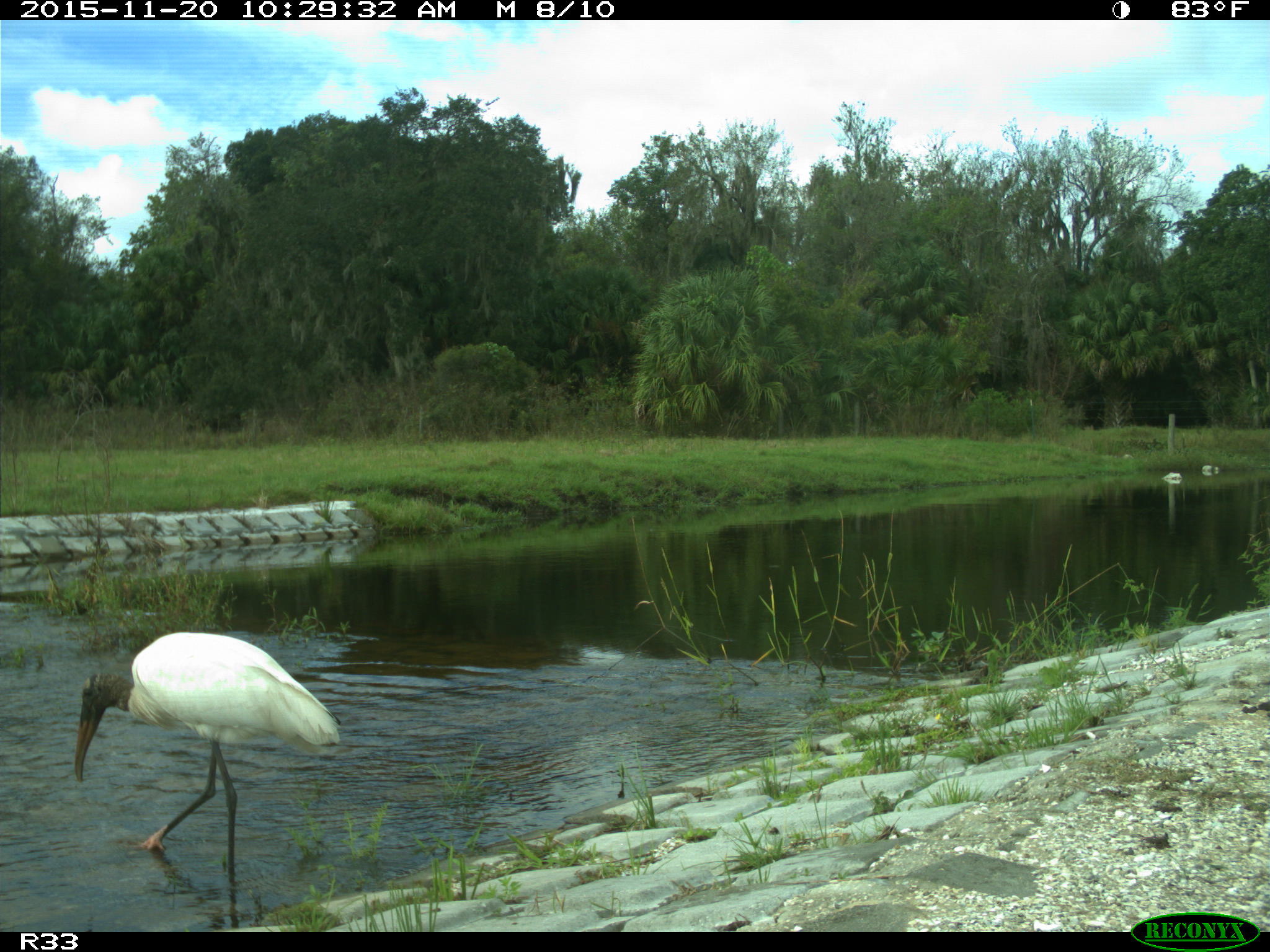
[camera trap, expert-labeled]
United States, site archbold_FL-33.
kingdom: Animalia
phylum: Chordata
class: Aves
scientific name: Aves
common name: birds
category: unidentified bird